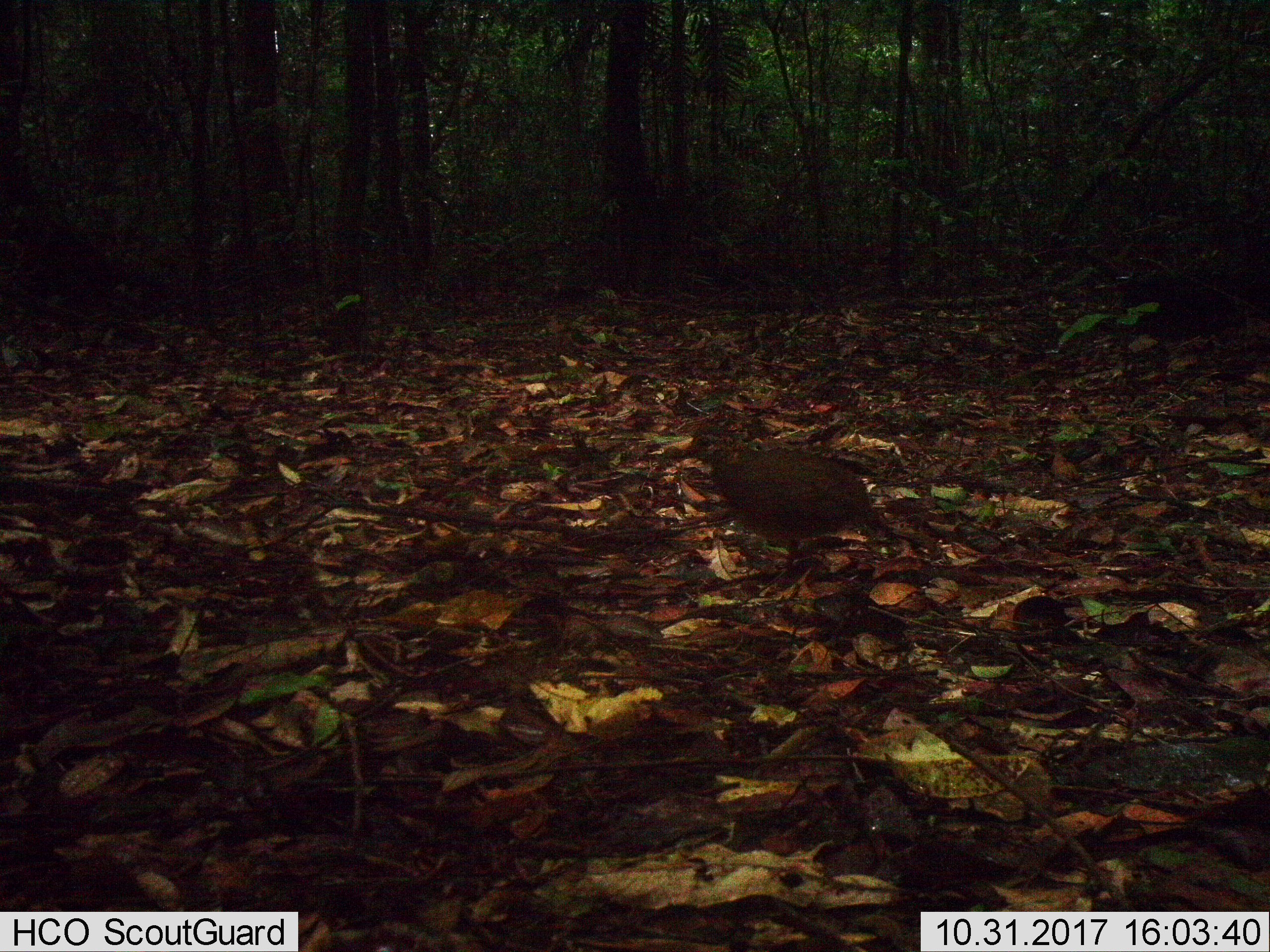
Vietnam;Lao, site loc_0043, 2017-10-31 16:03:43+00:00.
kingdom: Animalia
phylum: Chordata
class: Aves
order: Galliformes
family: Phasianidae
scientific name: Phasianidae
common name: partridge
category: unidentified partridge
Unidentified partridge (partridge) (Phasianidae). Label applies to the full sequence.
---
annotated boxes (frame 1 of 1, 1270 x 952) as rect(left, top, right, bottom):
unidentified partridge: rect(678, 434, 935, 590)